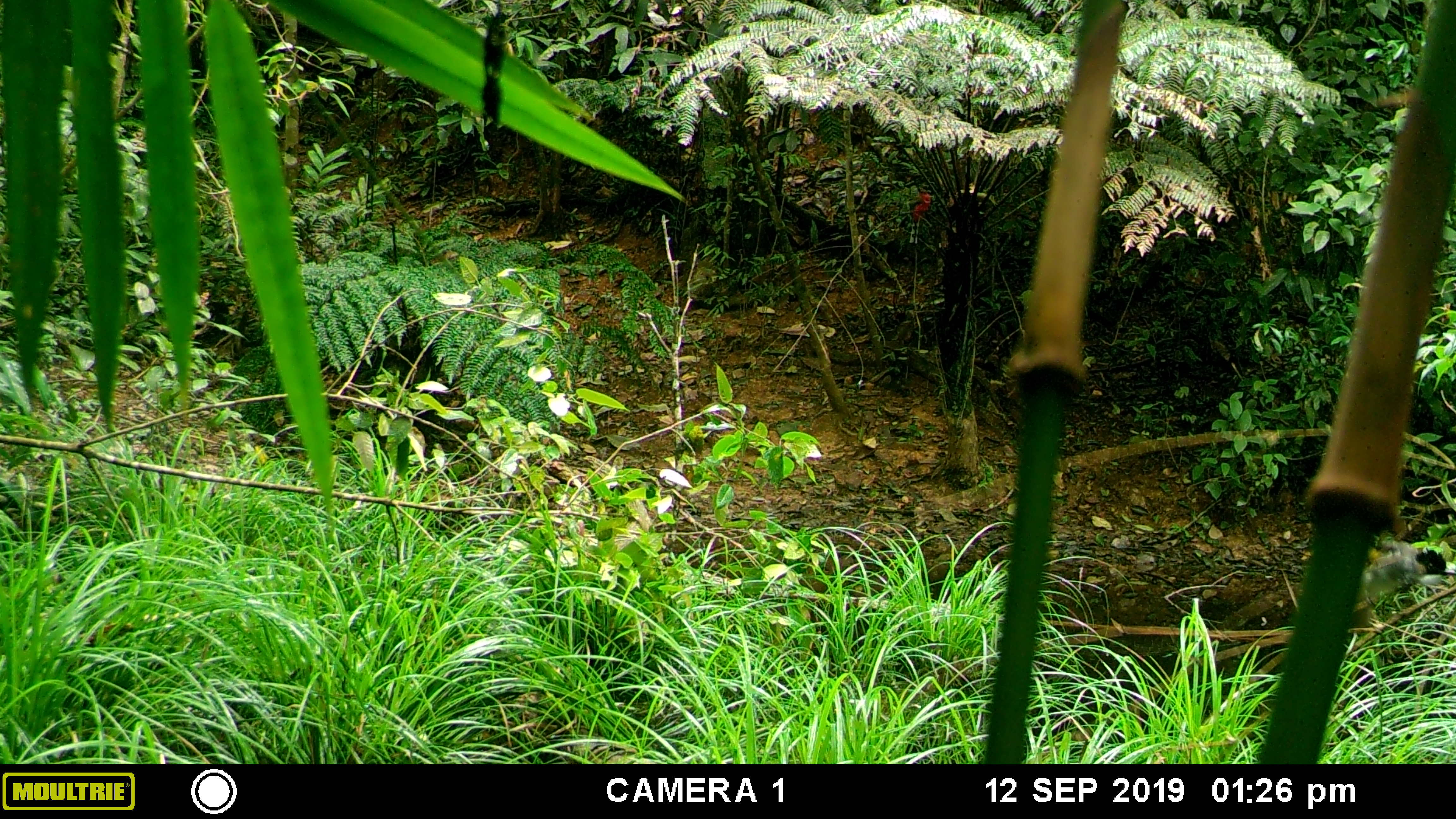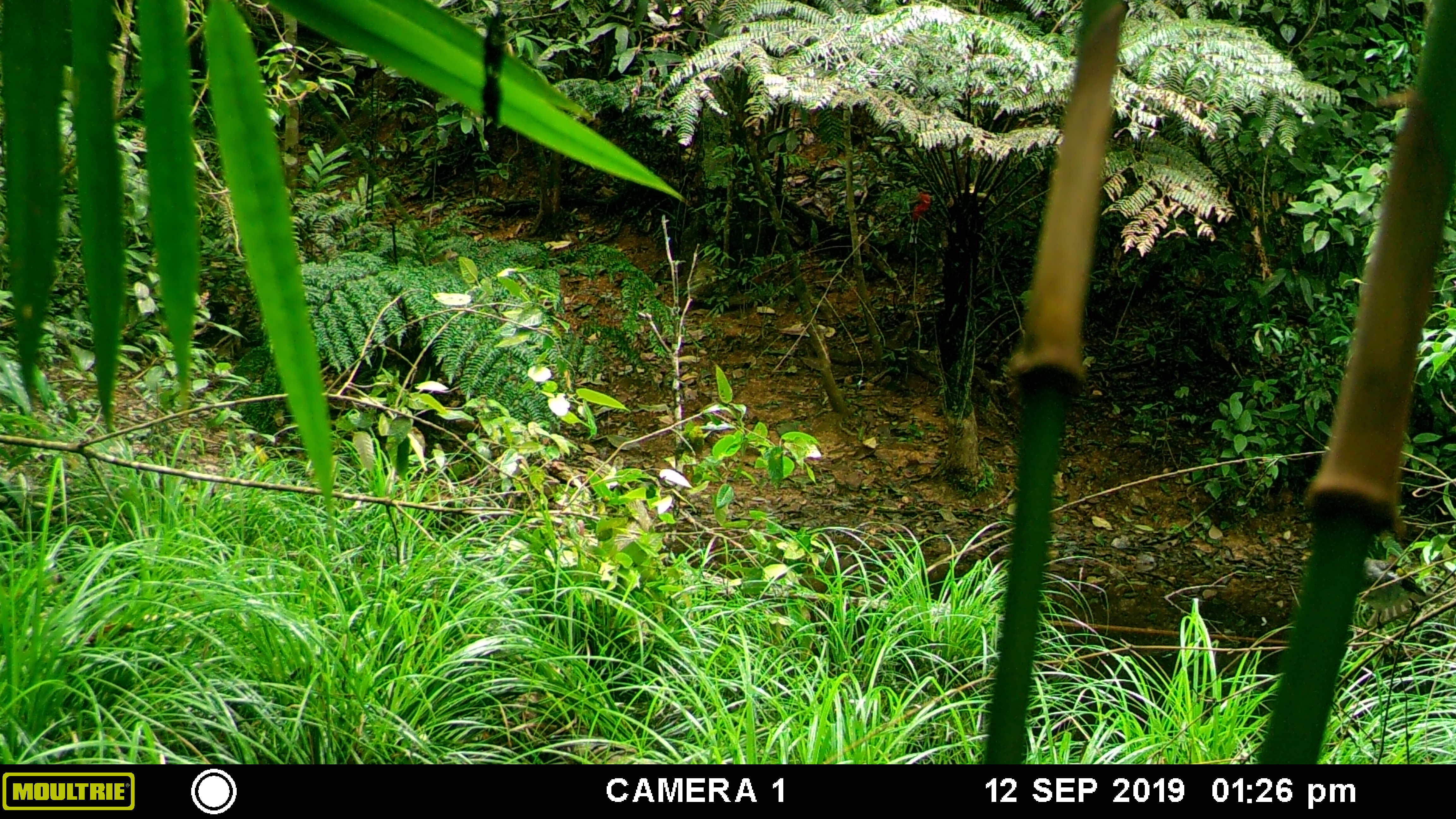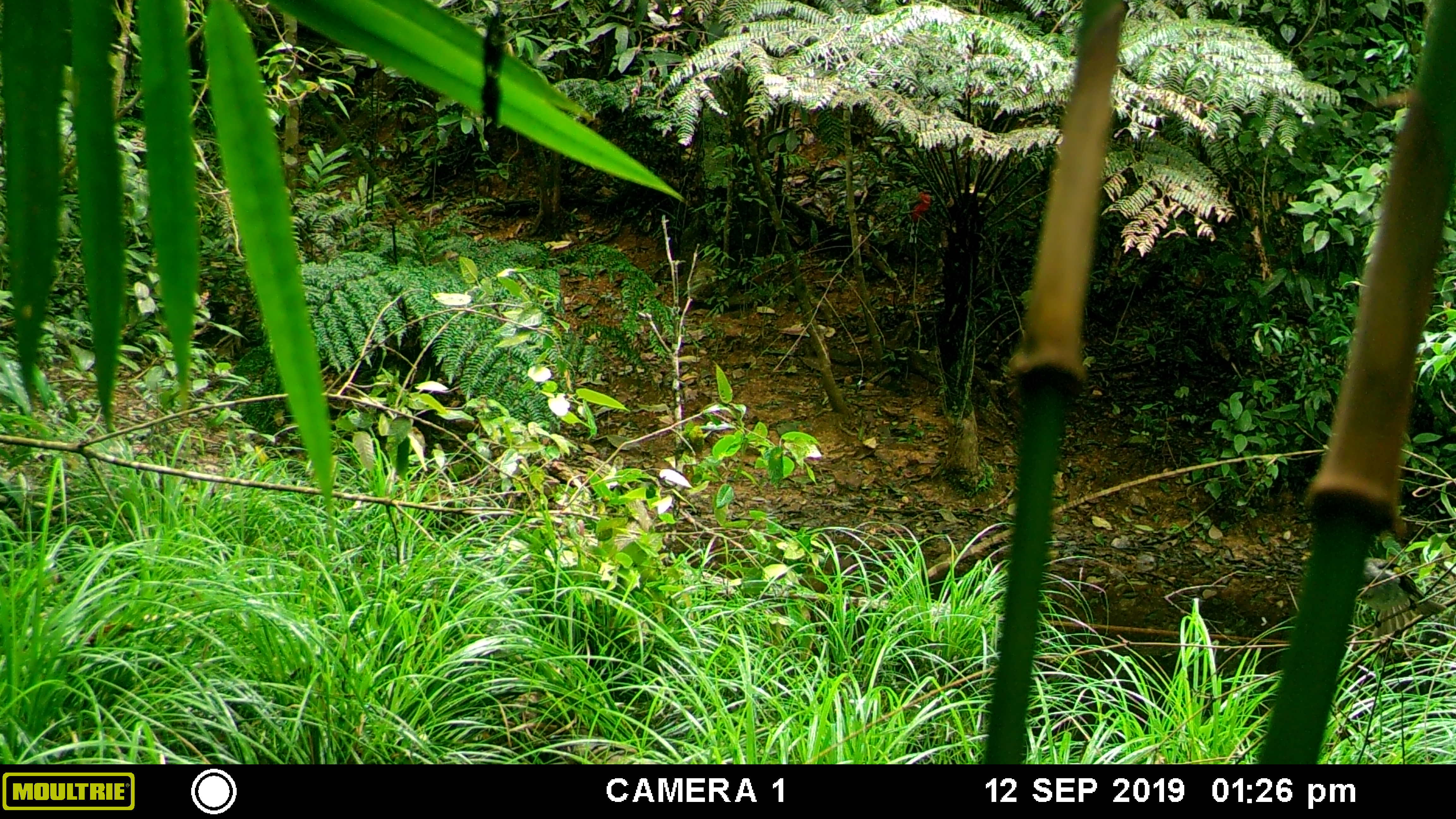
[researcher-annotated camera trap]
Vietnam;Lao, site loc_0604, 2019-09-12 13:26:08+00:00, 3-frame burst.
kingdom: Animalia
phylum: Chordata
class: Aves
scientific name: Aves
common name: bird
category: unidentified bird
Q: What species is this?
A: Unidentified bird (bird) (Aves).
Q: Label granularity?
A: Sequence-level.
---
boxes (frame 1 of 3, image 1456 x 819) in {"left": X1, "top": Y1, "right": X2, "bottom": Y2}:
unidentified bird: {"left": 1350, "top": 538, "right": 1456, "bottom": 610}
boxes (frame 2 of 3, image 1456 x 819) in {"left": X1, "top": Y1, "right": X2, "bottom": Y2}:
unidentified bird: {"left": 1355, "top": 559, "right": 1452, "bottom": 630}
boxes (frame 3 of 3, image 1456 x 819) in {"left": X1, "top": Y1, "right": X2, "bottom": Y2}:
unidentified bird: {"left": 1357, "top": 557, "right": 1447, "bottom": 638}